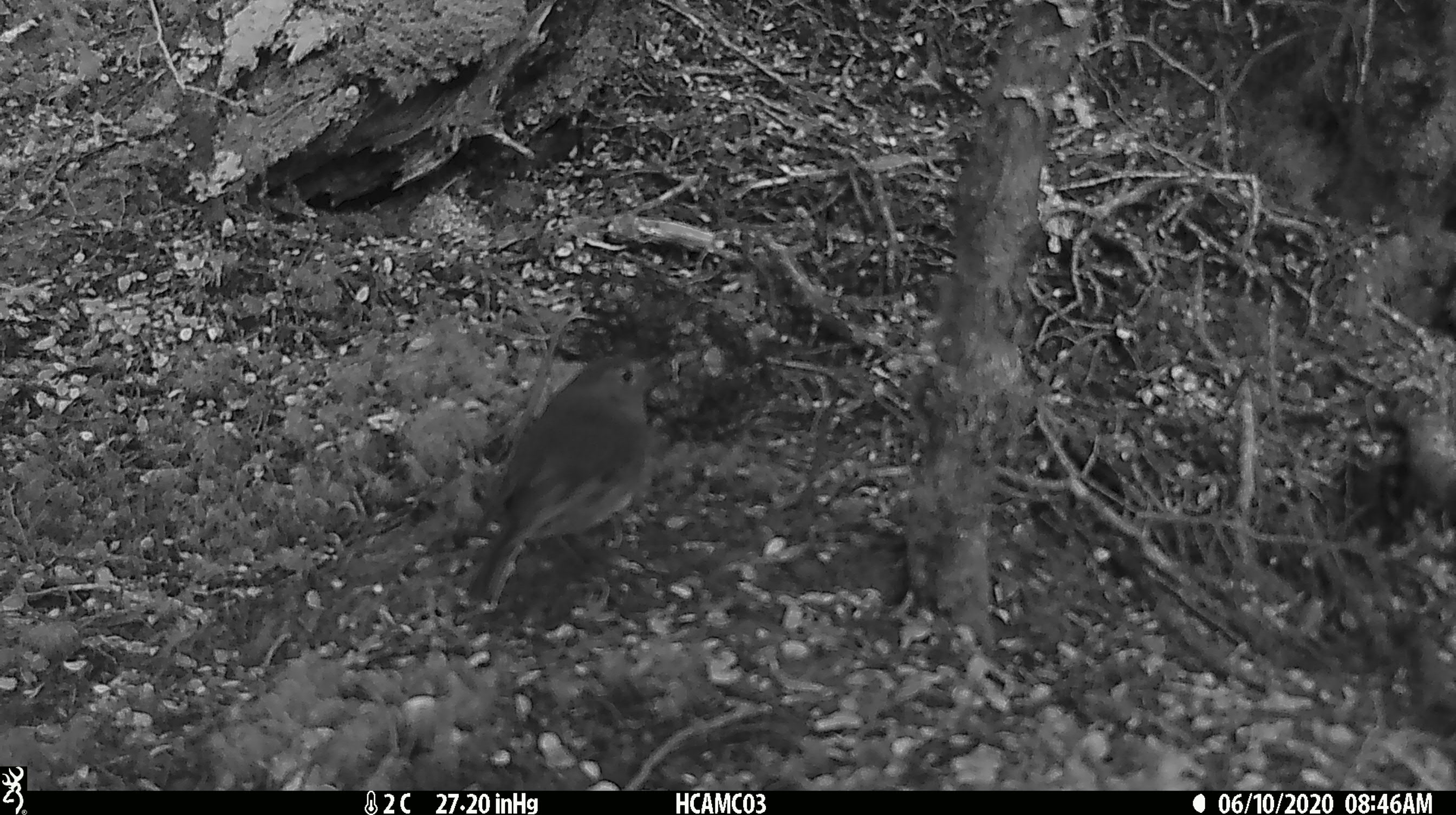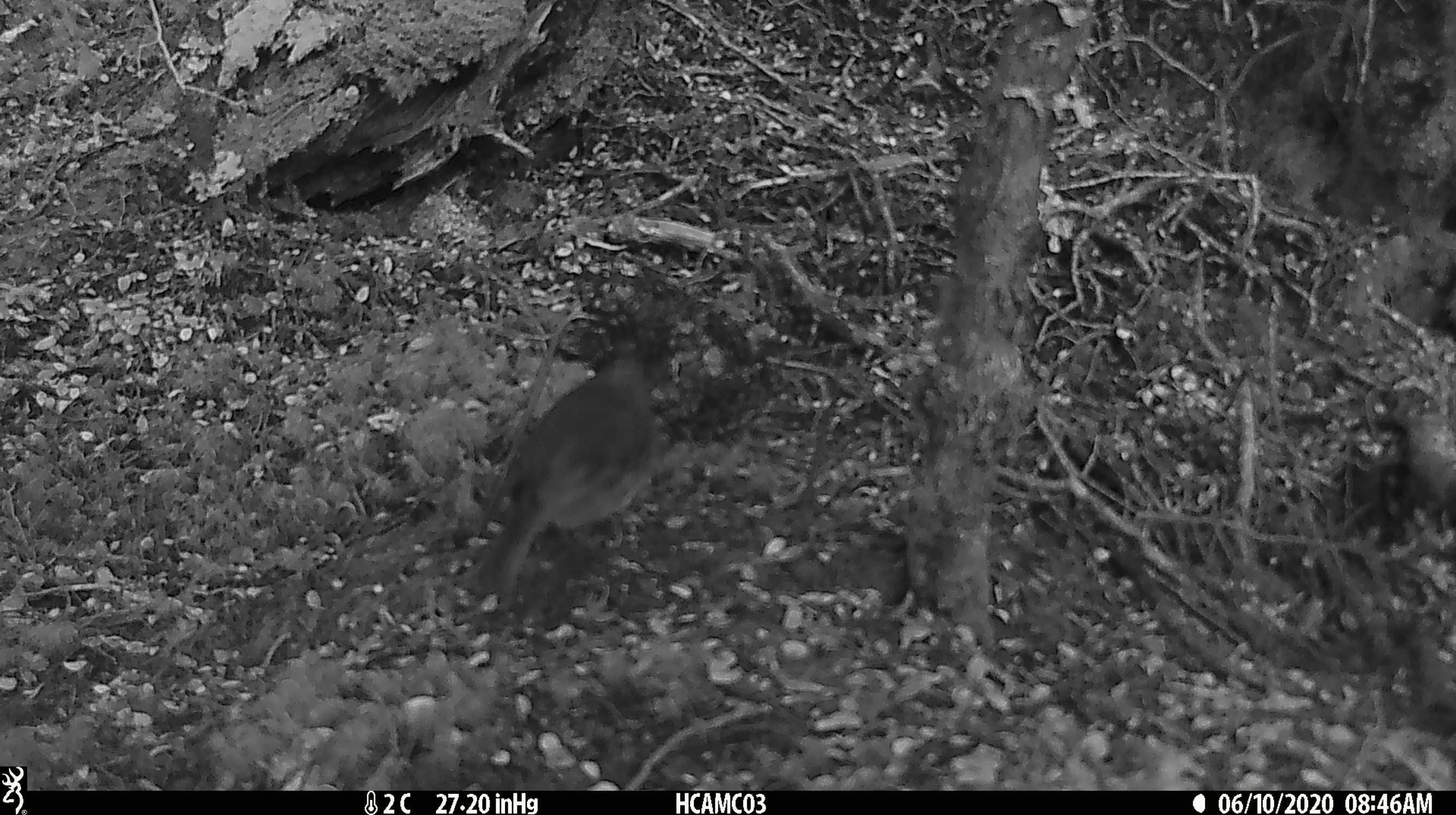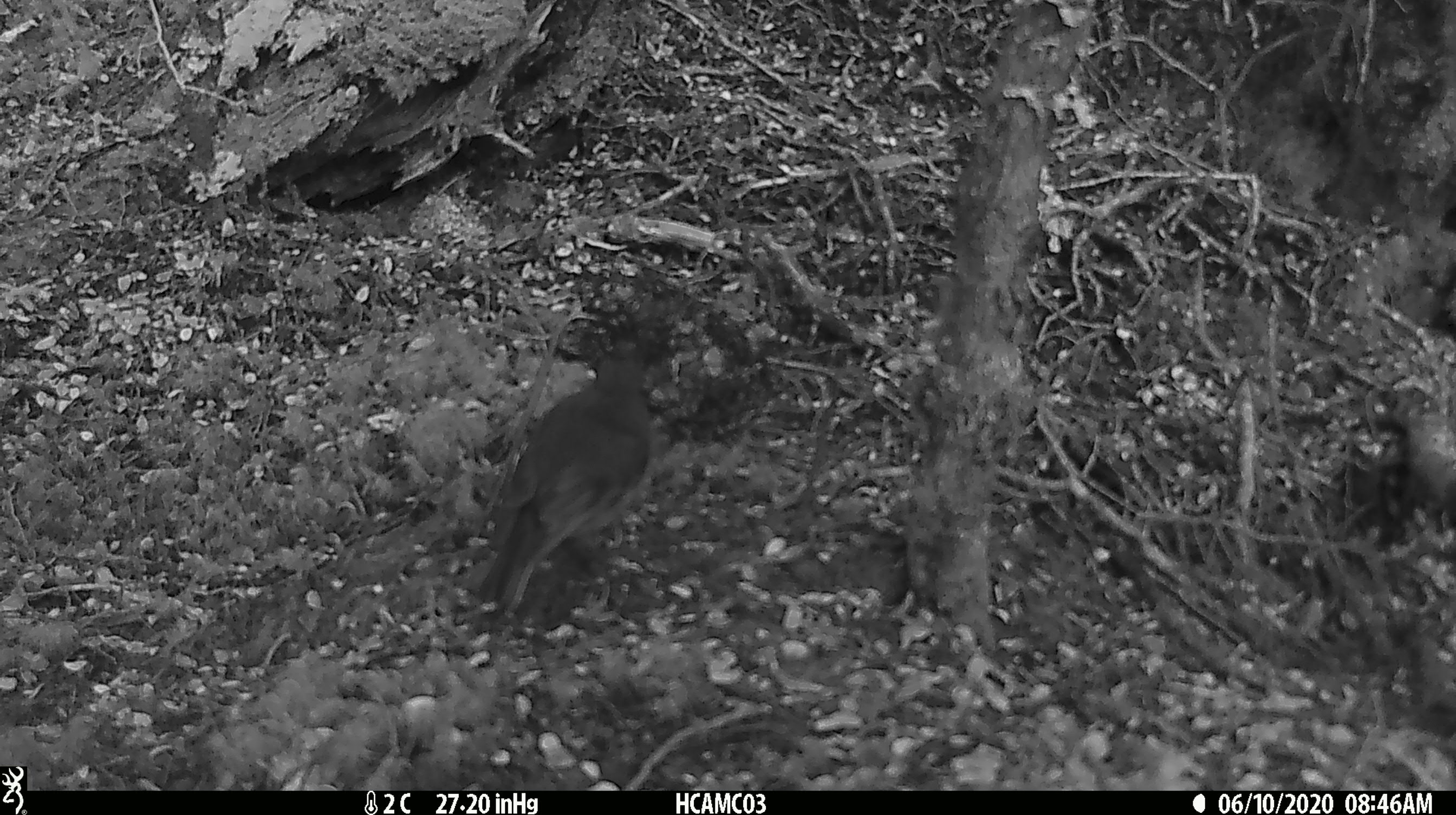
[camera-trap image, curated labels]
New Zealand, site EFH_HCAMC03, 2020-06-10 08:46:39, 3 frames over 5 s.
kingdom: Animalia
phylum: Chordata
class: Aves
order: Passeriformes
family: Petroicidae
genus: Petroica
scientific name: Petroica australis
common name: new zealand robin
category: robin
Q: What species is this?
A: Robin (new zealand robin) (Petroica australis).